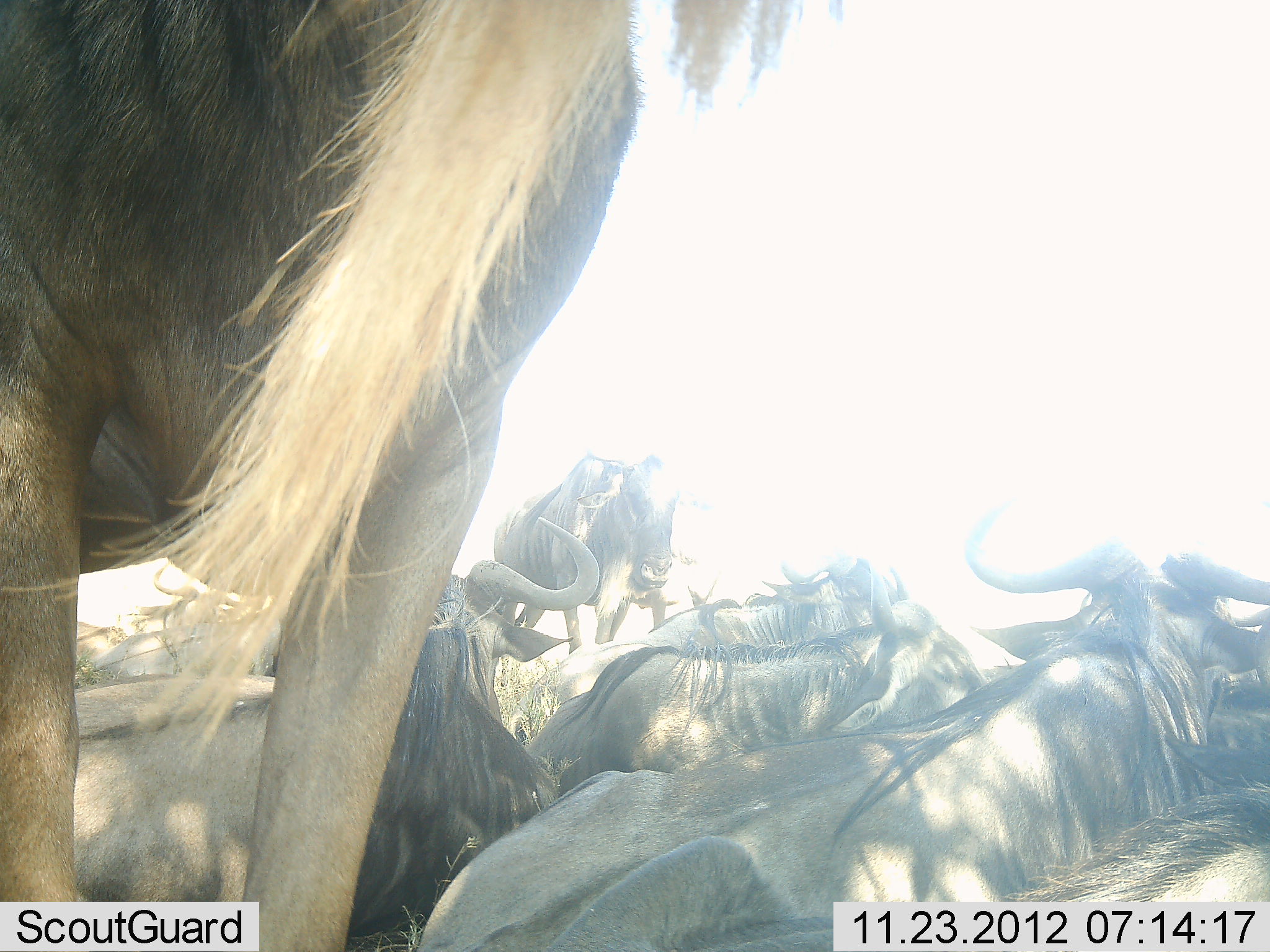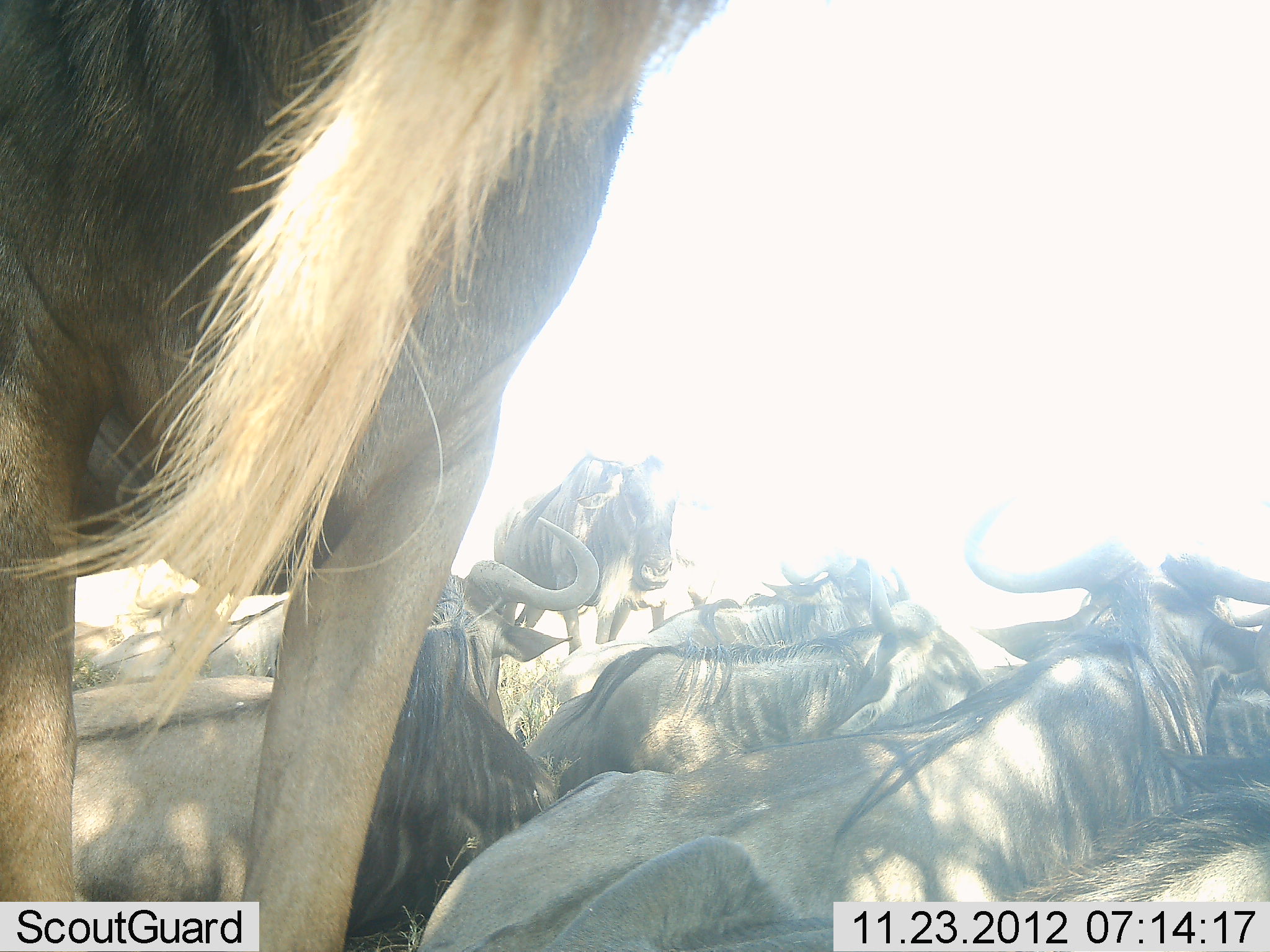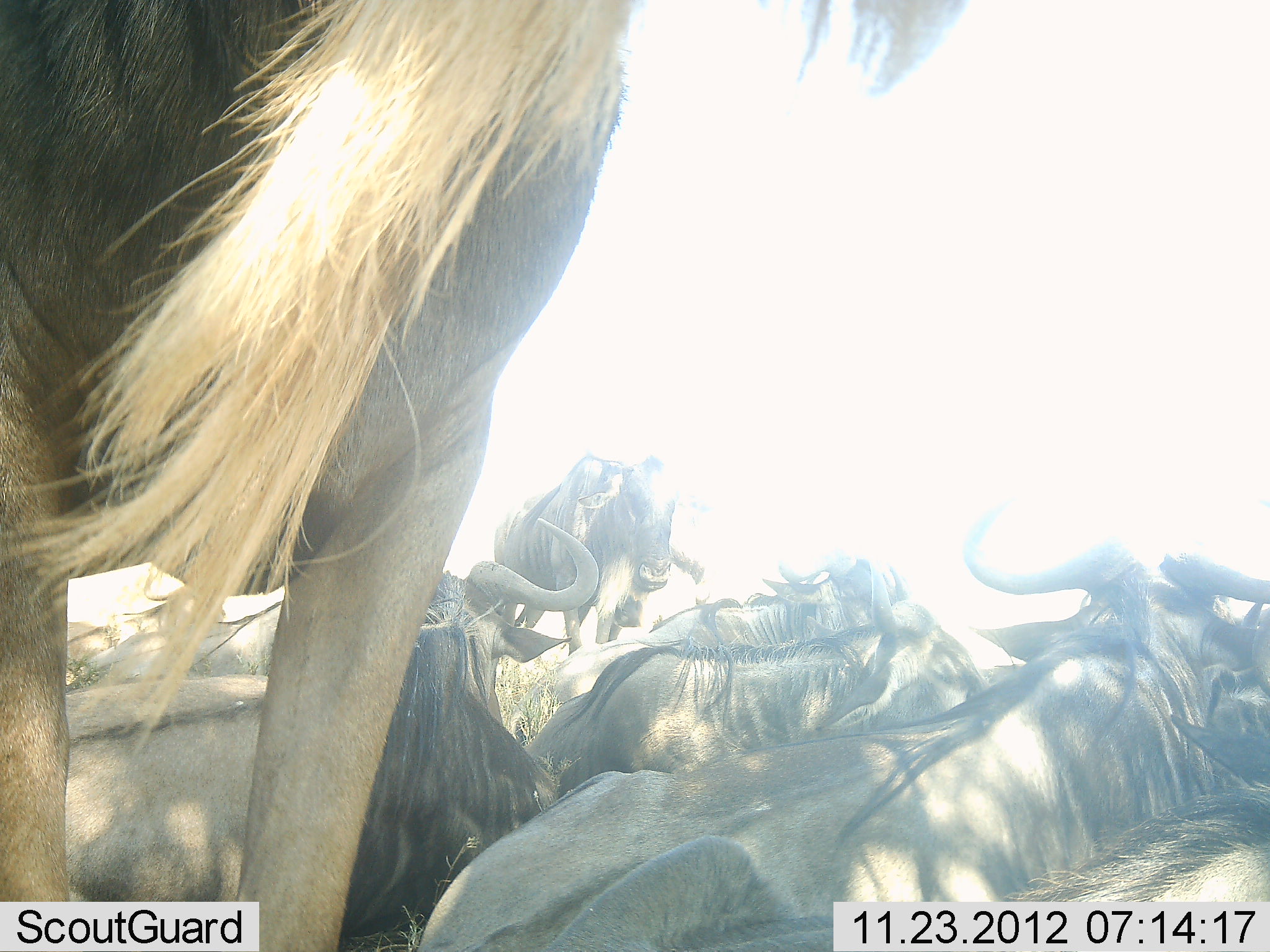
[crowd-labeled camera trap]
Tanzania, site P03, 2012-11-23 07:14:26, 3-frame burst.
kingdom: Animalia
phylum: Chordata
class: Mammalia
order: Artiodactyla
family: Bovidae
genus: Connochaetes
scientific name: Connochaetes taurinus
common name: blue wildebeest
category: wildebeest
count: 9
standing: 70%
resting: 100%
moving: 0%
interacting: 0%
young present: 0%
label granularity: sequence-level